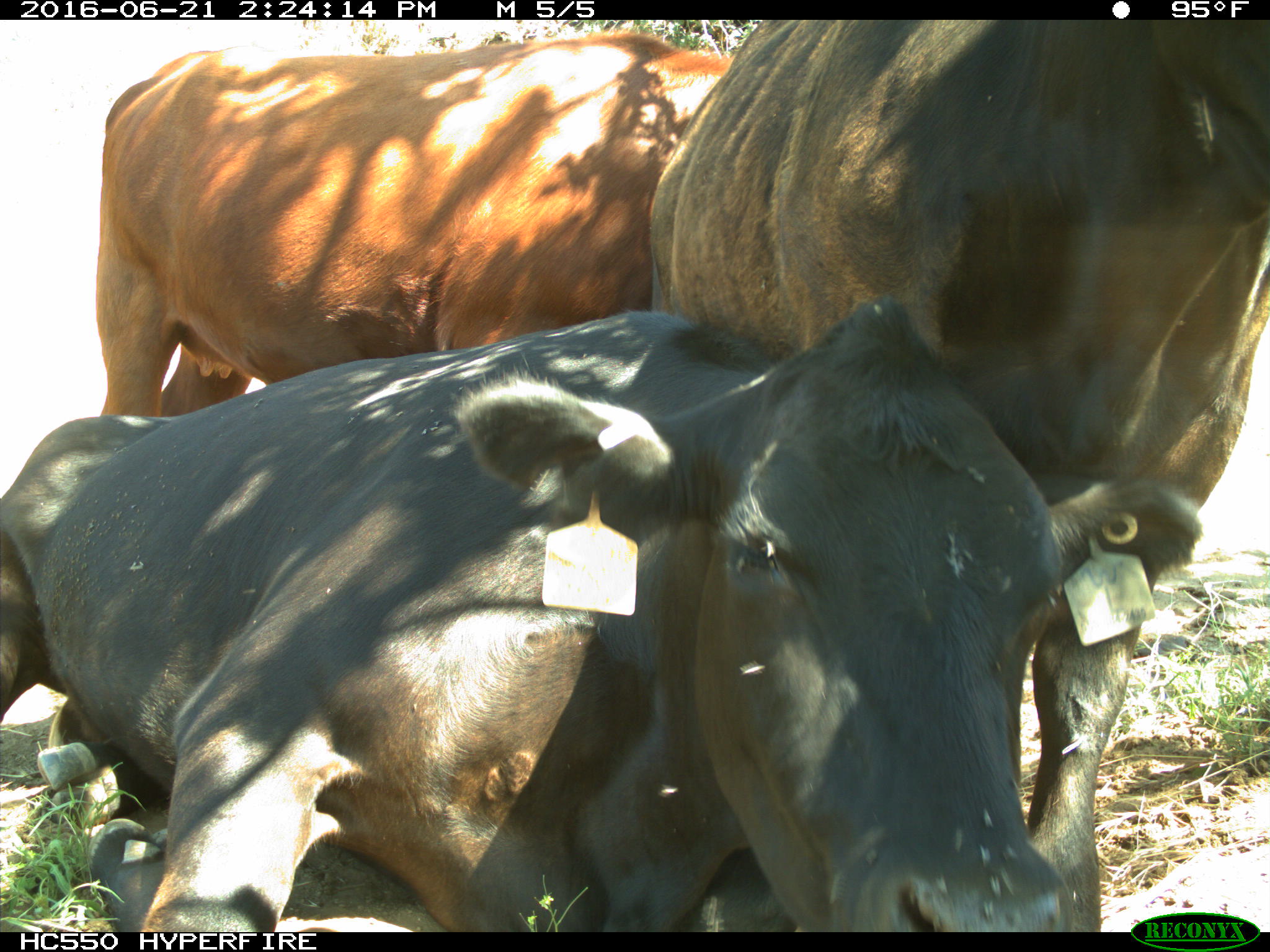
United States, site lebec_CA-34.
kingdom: Animalia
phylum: Chordata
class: Mammalia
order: Artiodactyla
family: Bovidae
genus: Bos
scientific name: Bos taurus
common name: domestic cow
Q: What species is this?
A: Bos taurus (domestic cow).